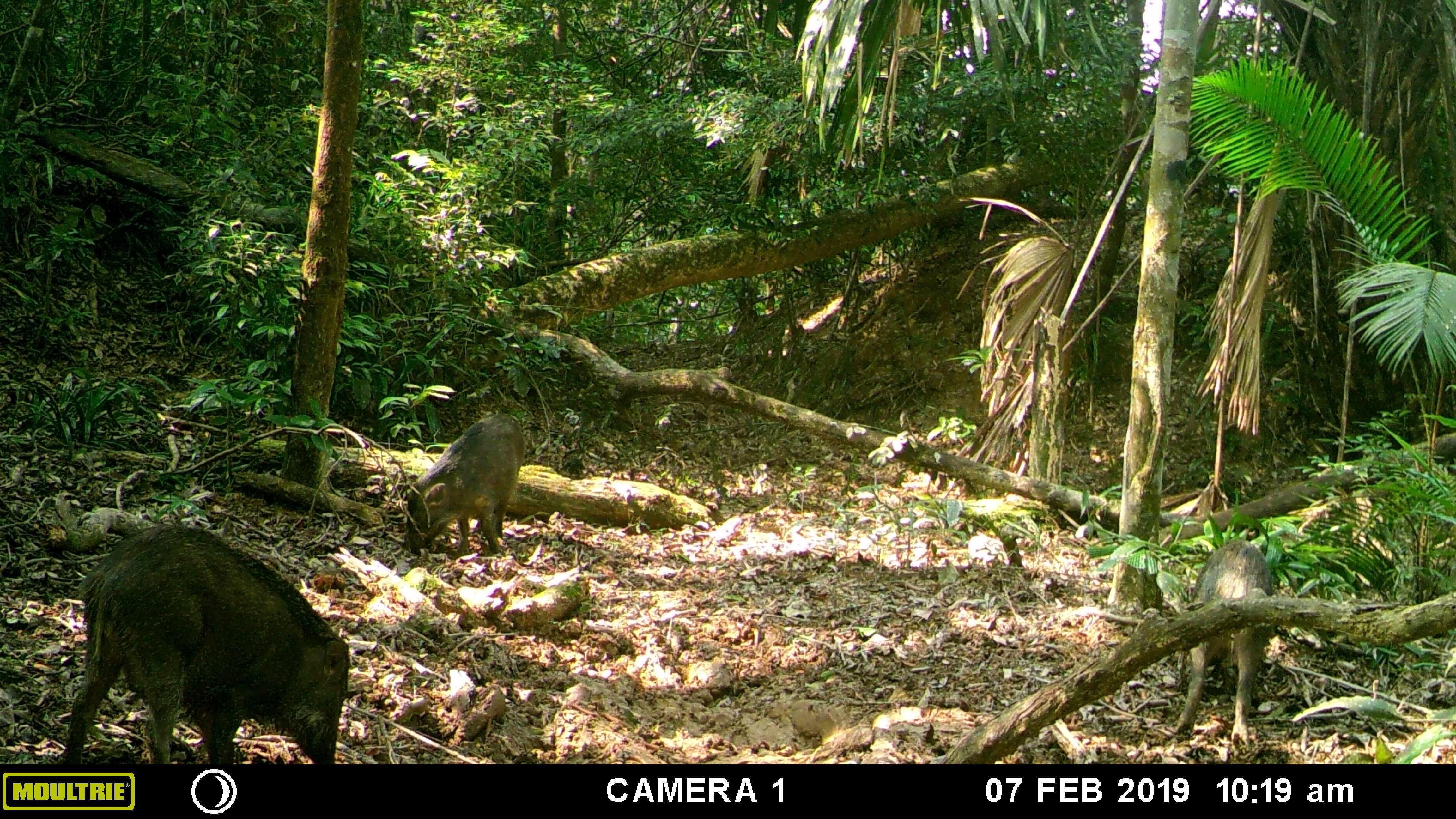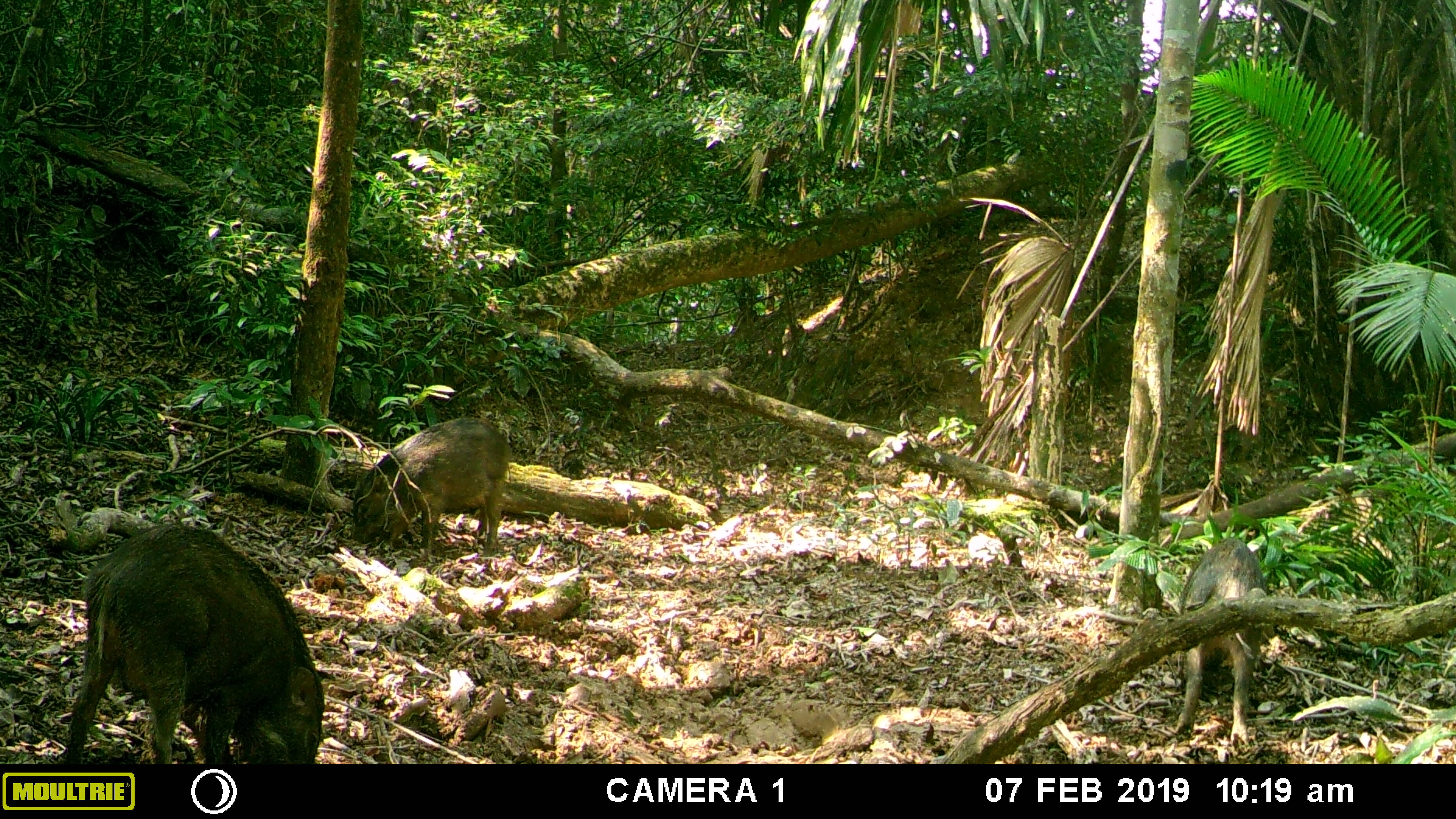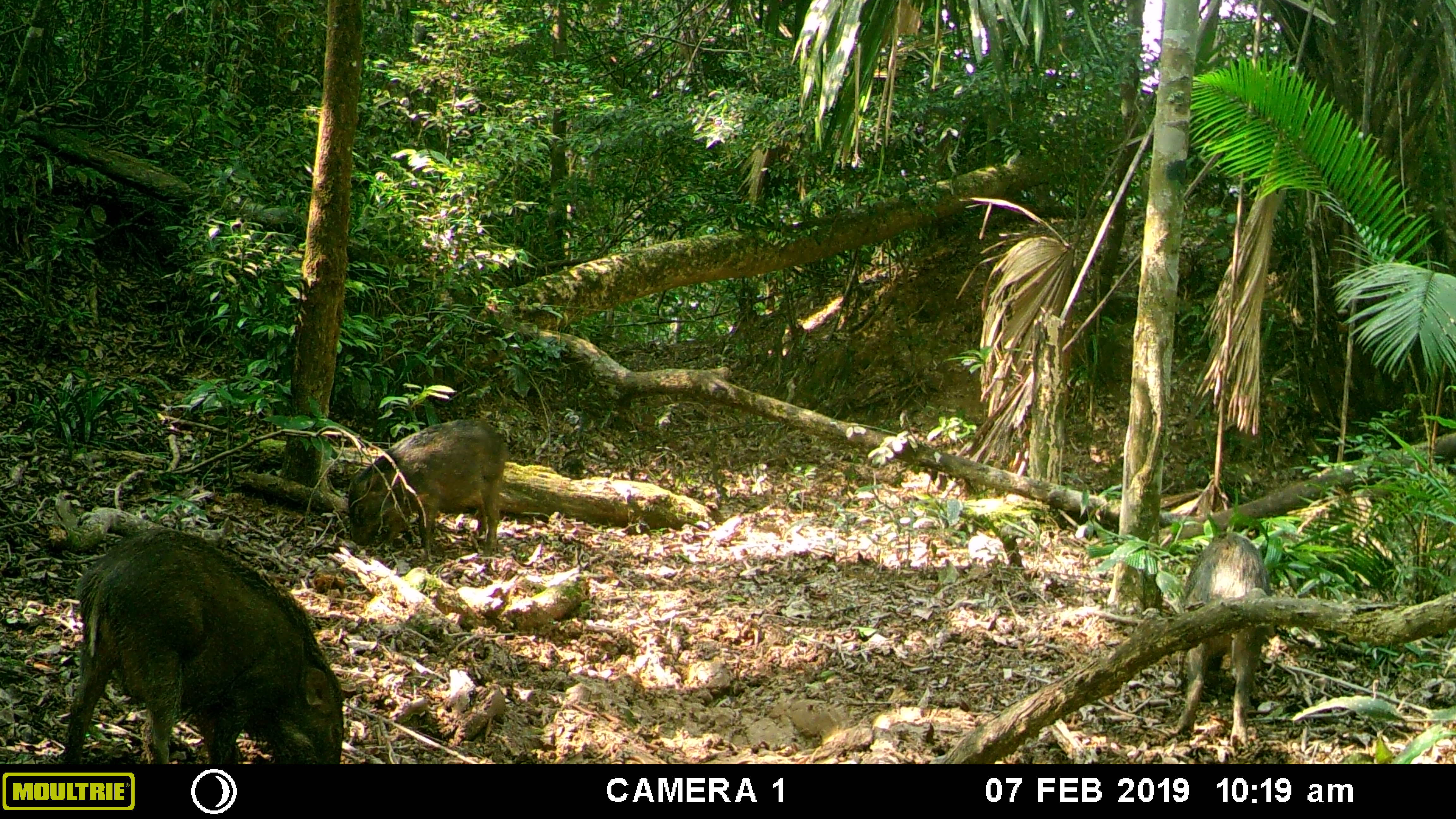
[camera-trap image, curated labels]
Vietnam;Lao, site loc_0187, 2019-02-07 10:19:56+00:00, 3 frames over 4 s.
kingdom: Animalia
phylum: Chordata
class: Mammalia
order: Artiodactyla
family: Suidae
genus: Sus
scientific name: Sus scrofa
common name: eurasian wild pig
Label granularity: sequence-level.